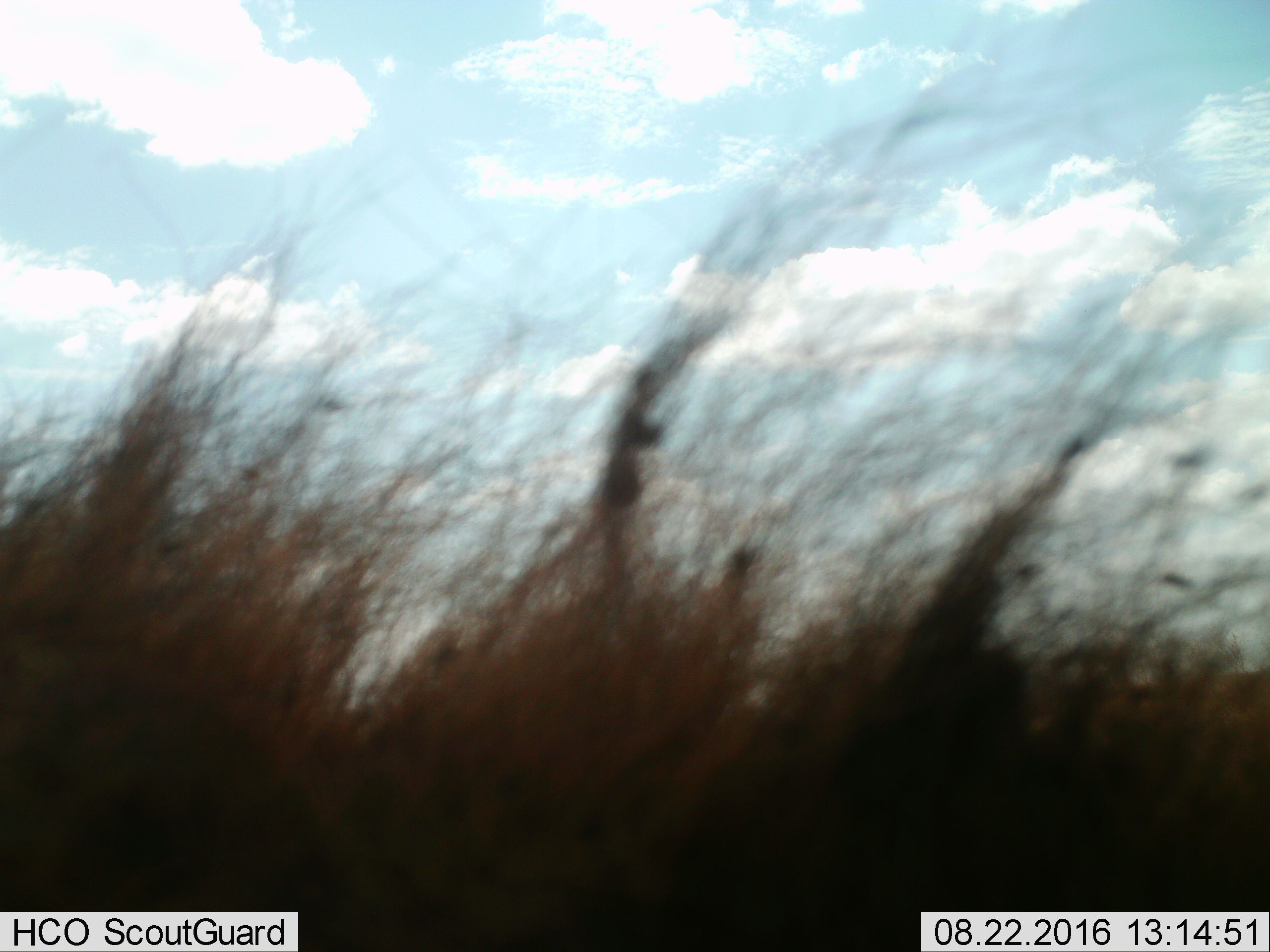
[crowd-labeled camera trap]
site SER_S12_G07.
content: unidentified animal